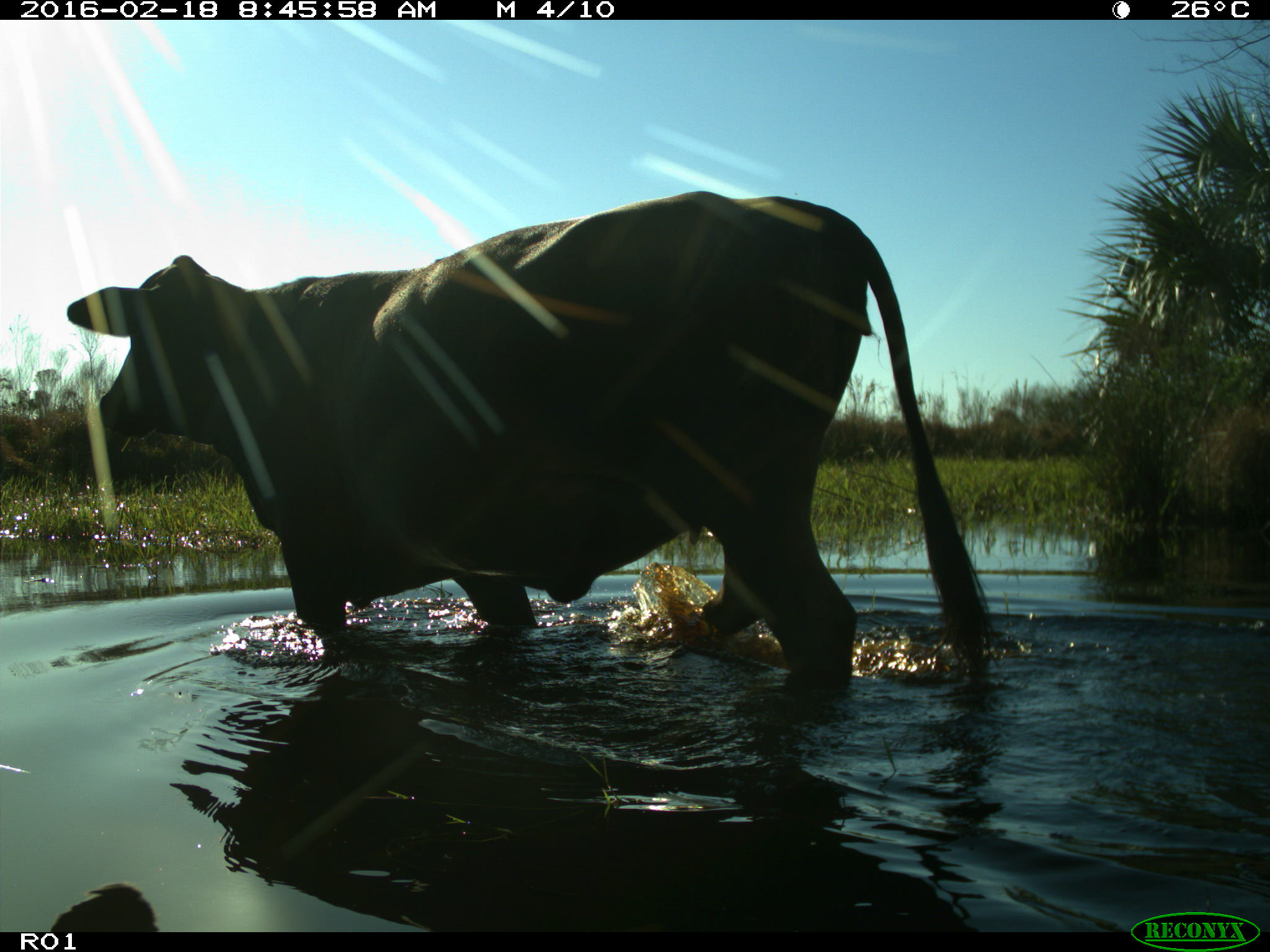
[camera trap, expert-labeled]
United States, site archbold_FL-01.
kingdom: Animalia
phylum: Chordata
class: Mammalia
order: Artiodactyla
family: Bovidae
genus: Bos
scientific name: Bos taurus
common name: domestic cow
Bos taurus (domestic cow).